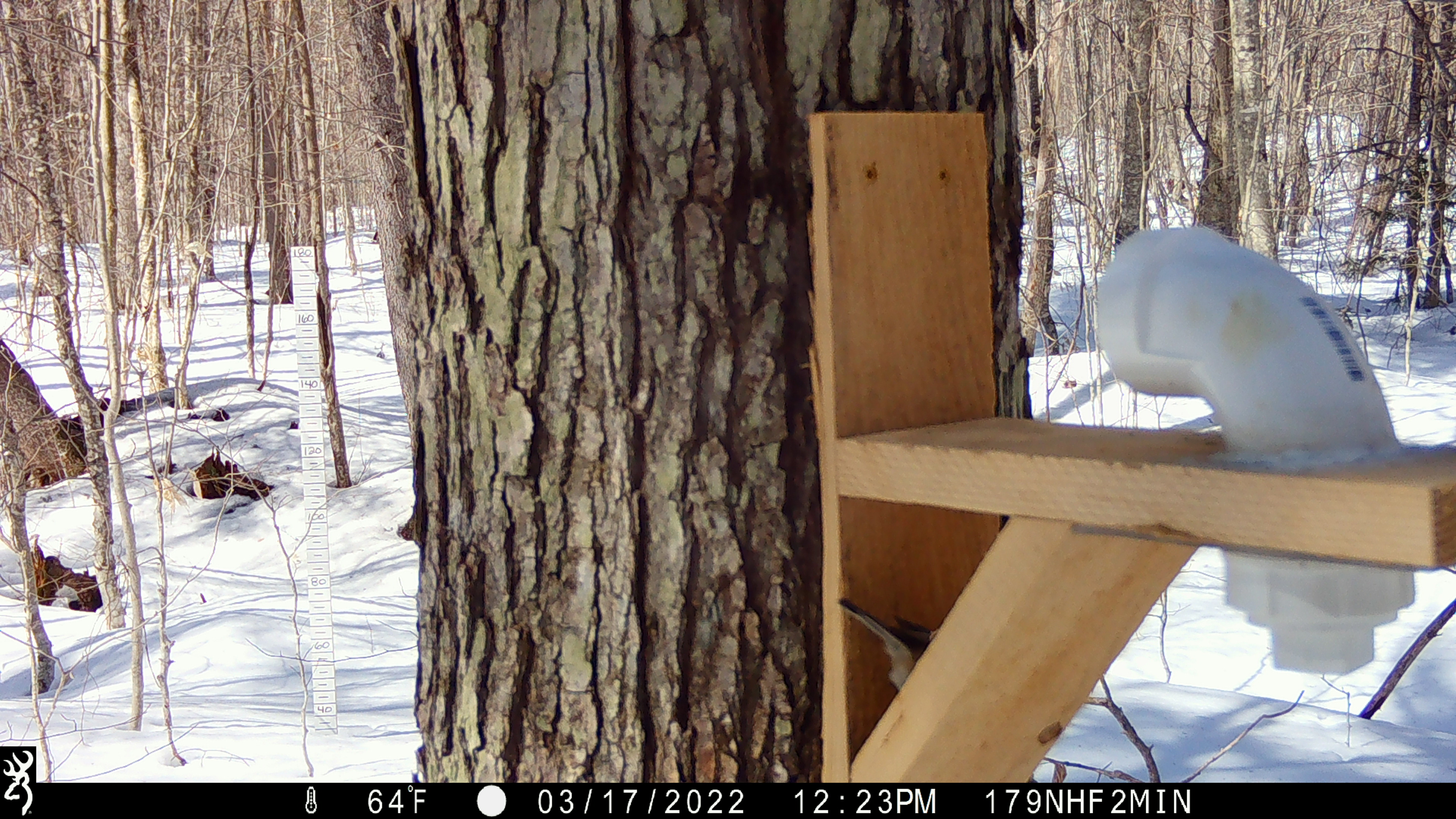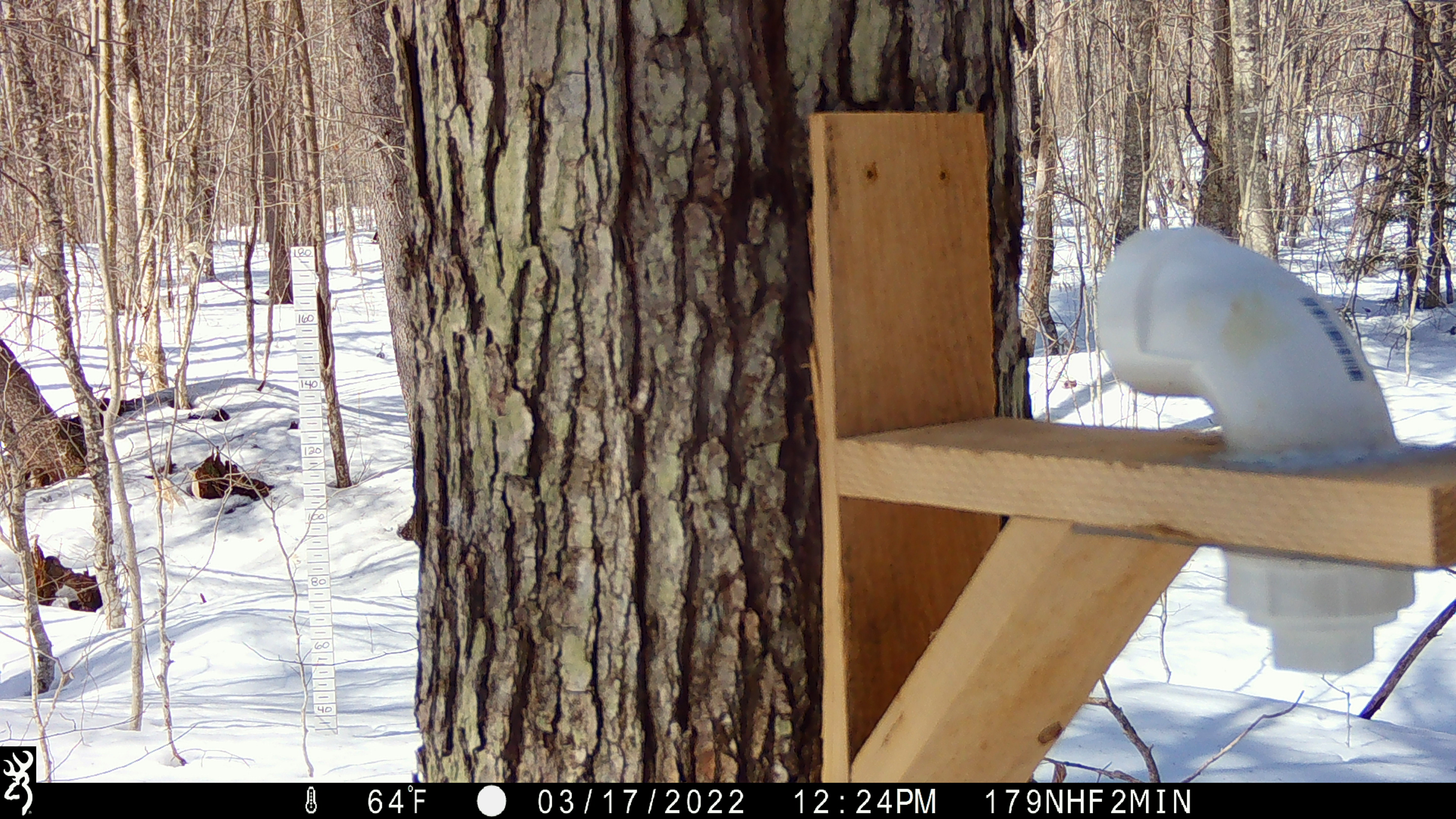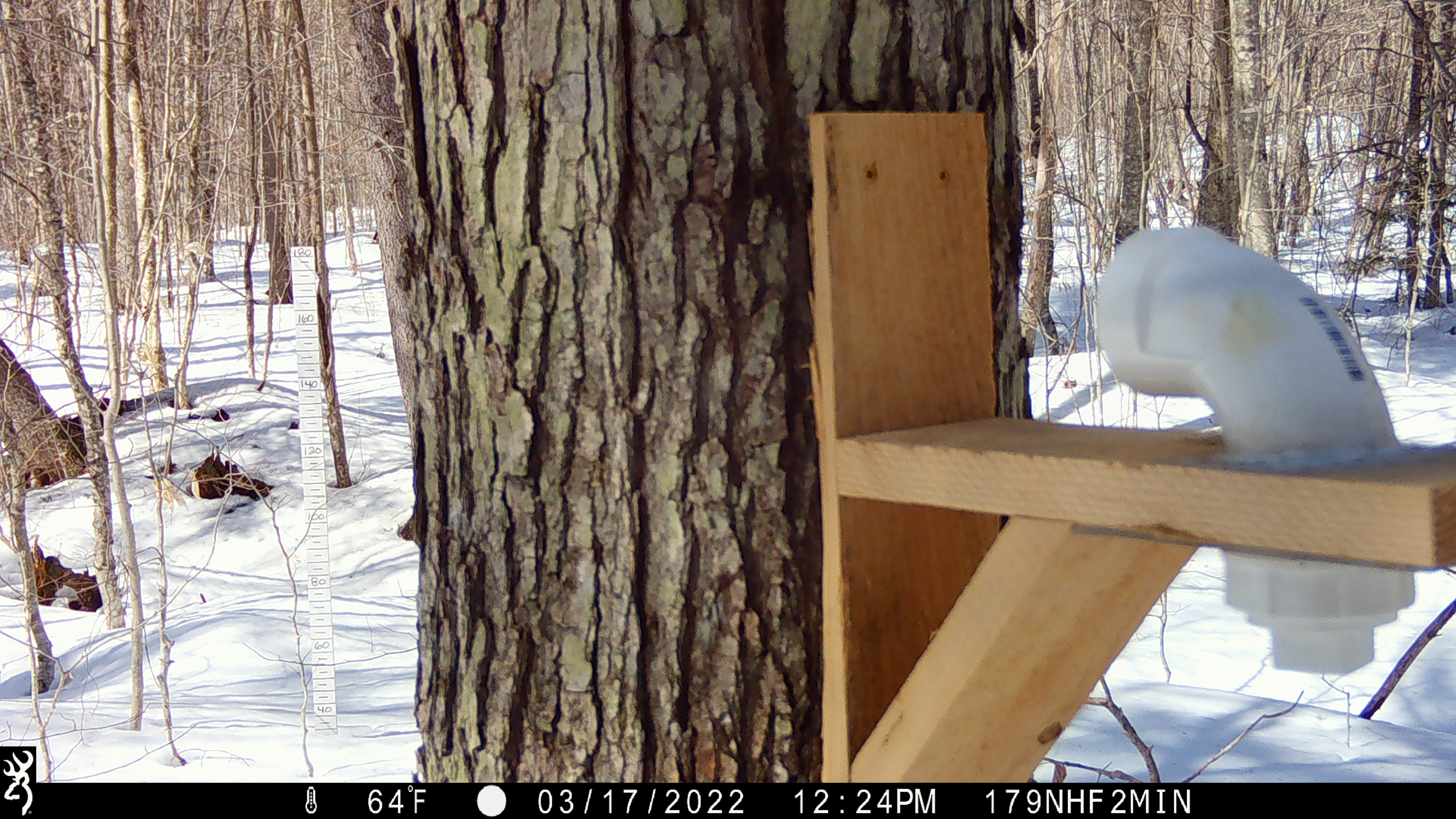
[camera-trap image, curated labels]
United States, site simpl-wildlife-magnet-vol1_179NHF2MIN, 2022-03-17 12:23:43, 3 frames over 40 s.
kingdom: Animalia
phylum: Chordata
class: Aves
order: Passeriformes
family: Sittidae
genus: Sitta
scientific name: Sitta canadensis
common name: red-breasted nuthatch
Red-breasted nuthatch (Sitta canadensis).